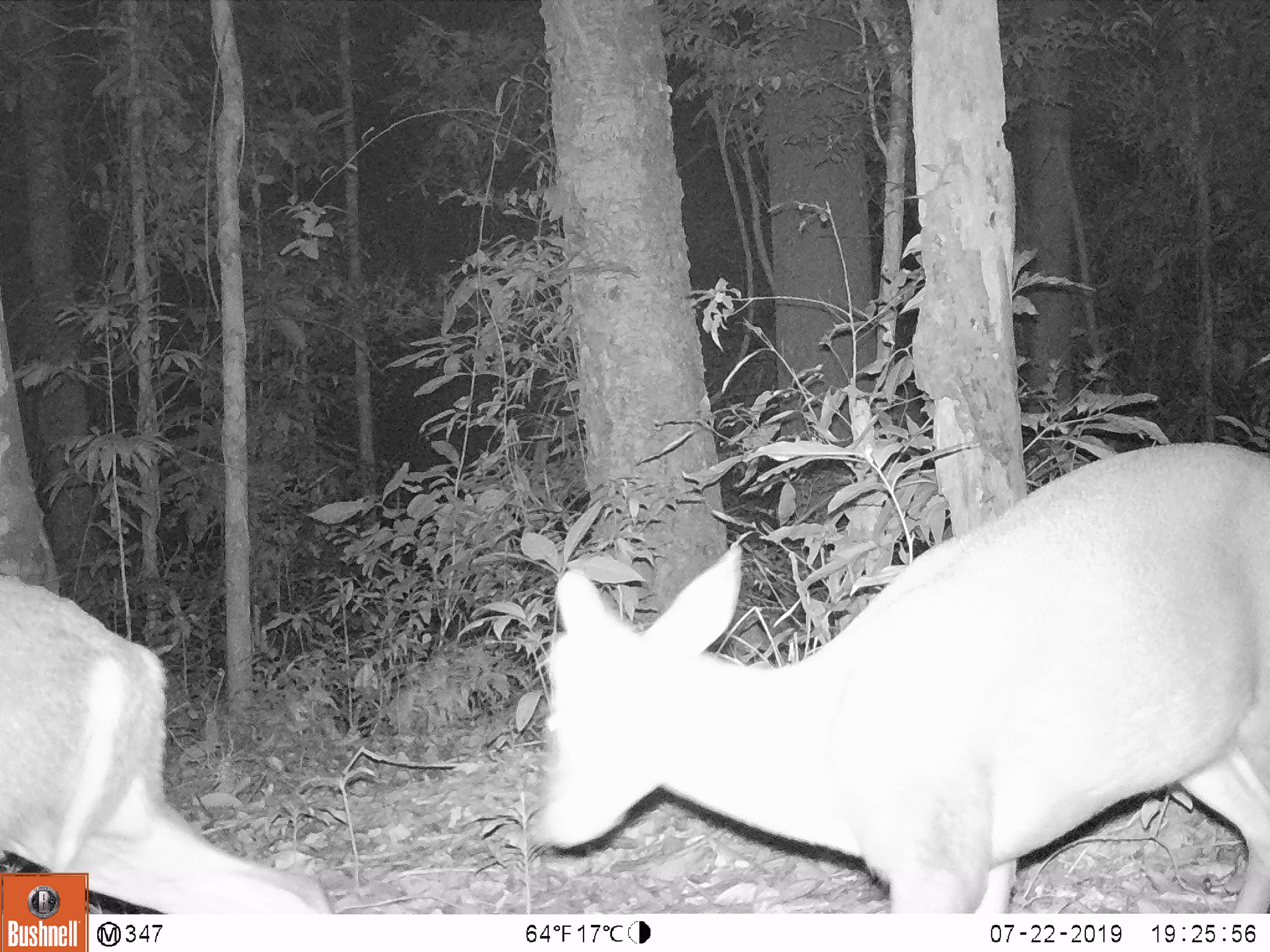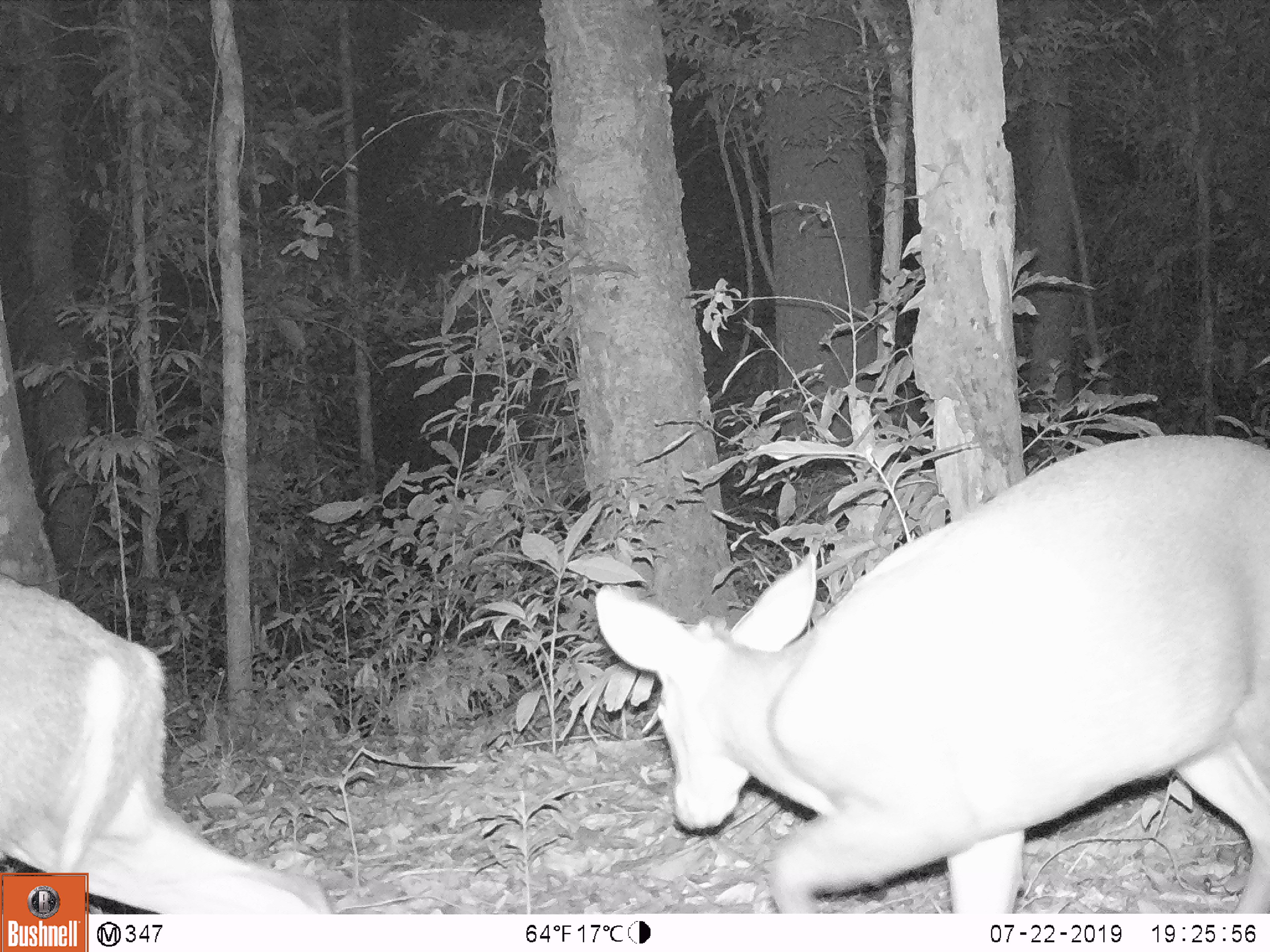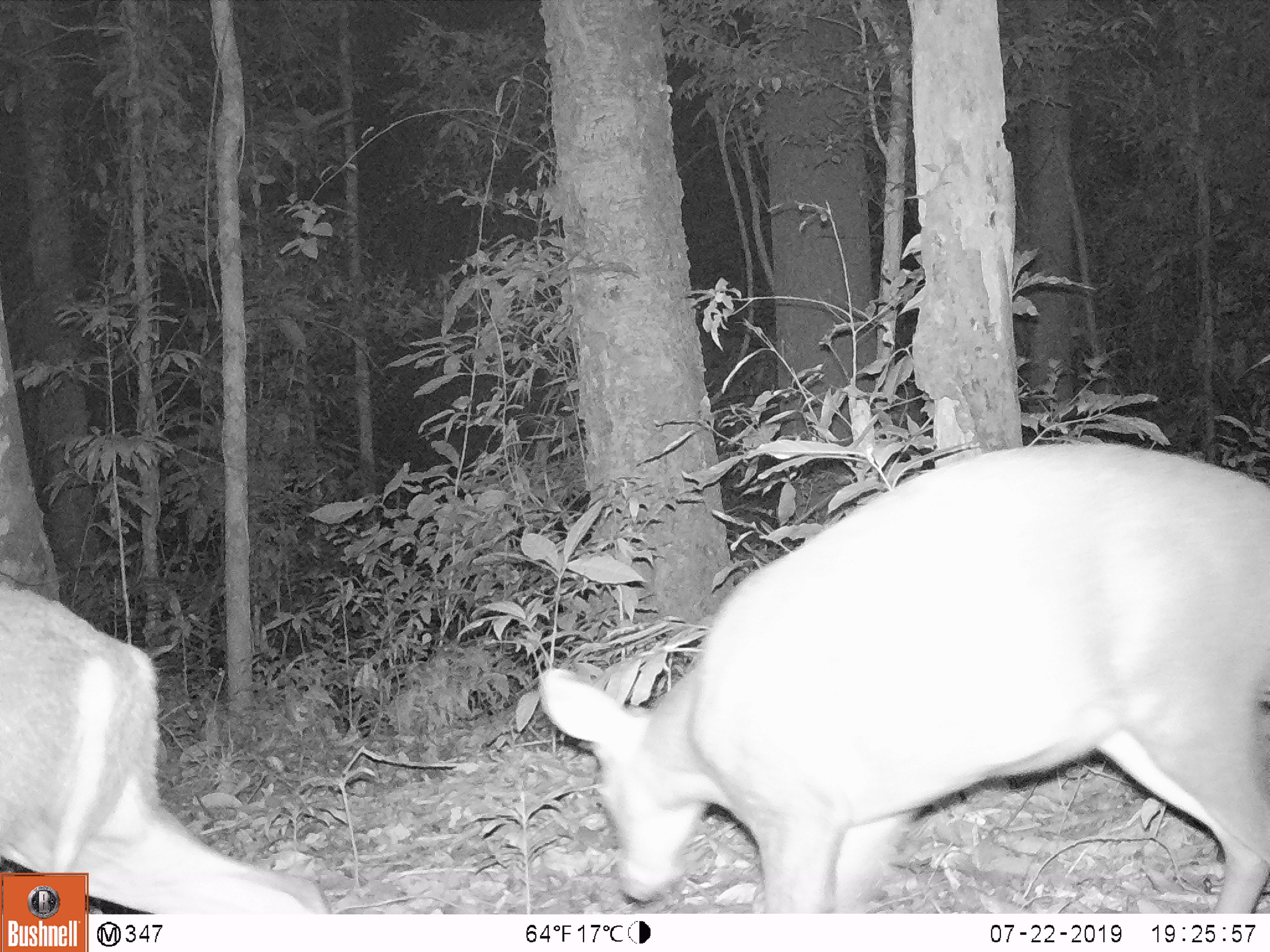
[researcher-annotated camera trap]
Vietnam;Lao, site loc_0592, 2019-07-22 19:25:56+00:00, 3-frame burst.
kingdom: Animalia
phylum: Chordata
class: Mammalia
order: Artiodactyla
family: Cervidae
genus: Muntiacus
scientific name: Muntiacus rooseveltorum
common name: roosevelt's muntjac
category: roosevelts muntjac group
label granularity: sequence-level